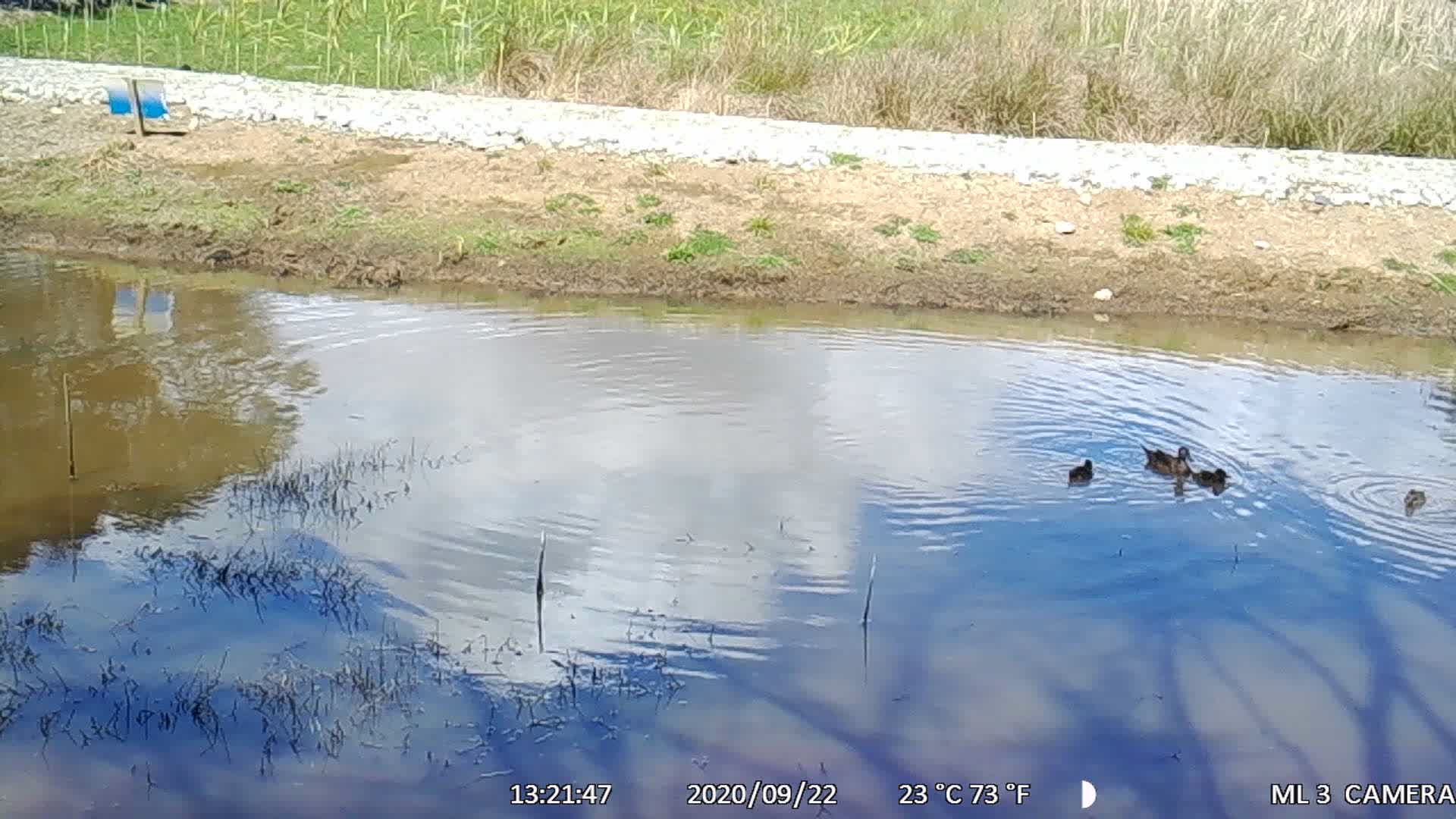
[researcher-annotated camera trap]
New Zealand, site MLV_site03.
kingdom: Animalia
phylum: Chordata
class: Aves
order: Anseriformes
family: Anatidae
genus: Anas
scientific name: Anas chlorotis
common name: brown teal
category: pateke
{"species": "pateke (brown teal) (Anas chlorotis)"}